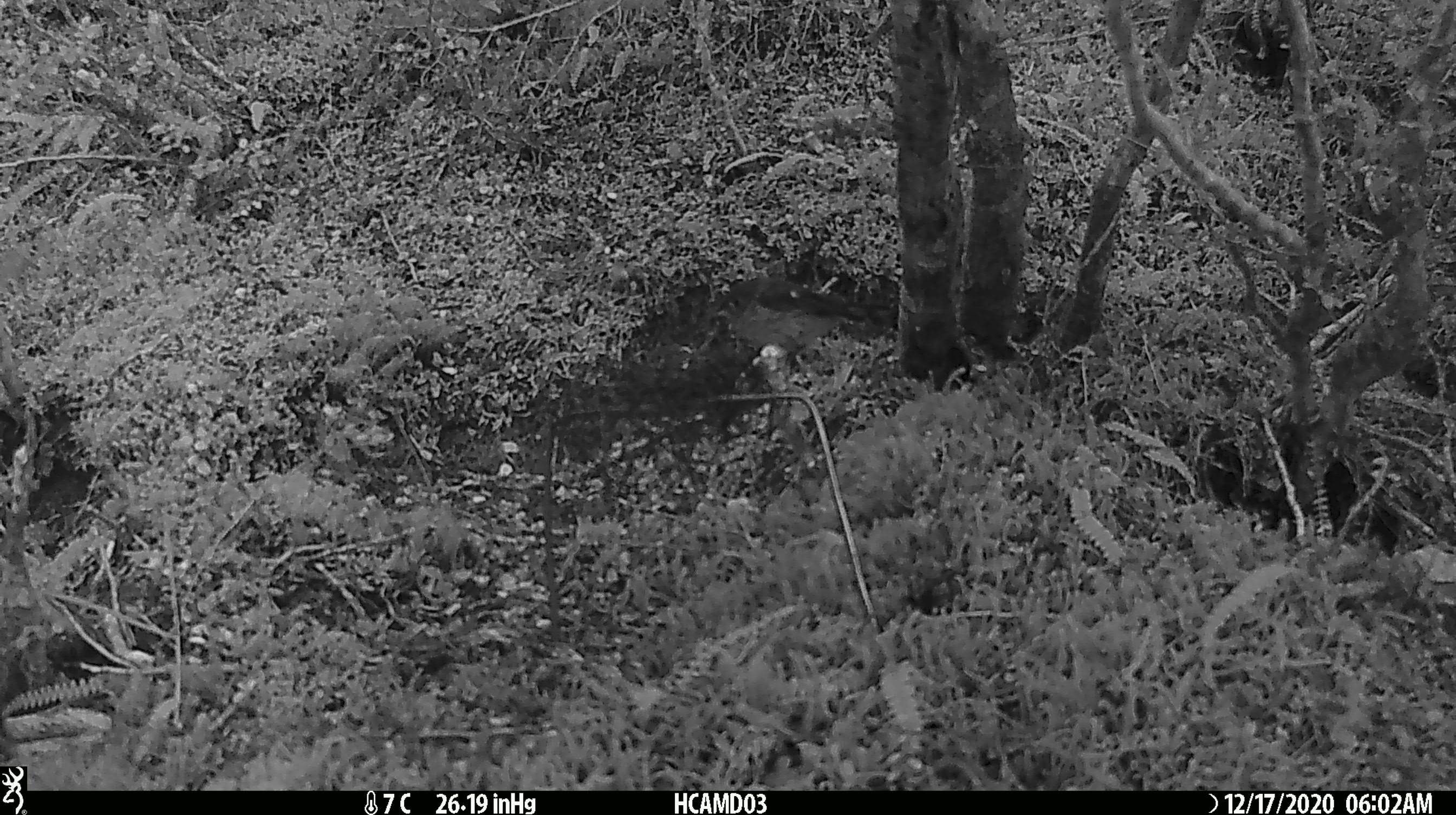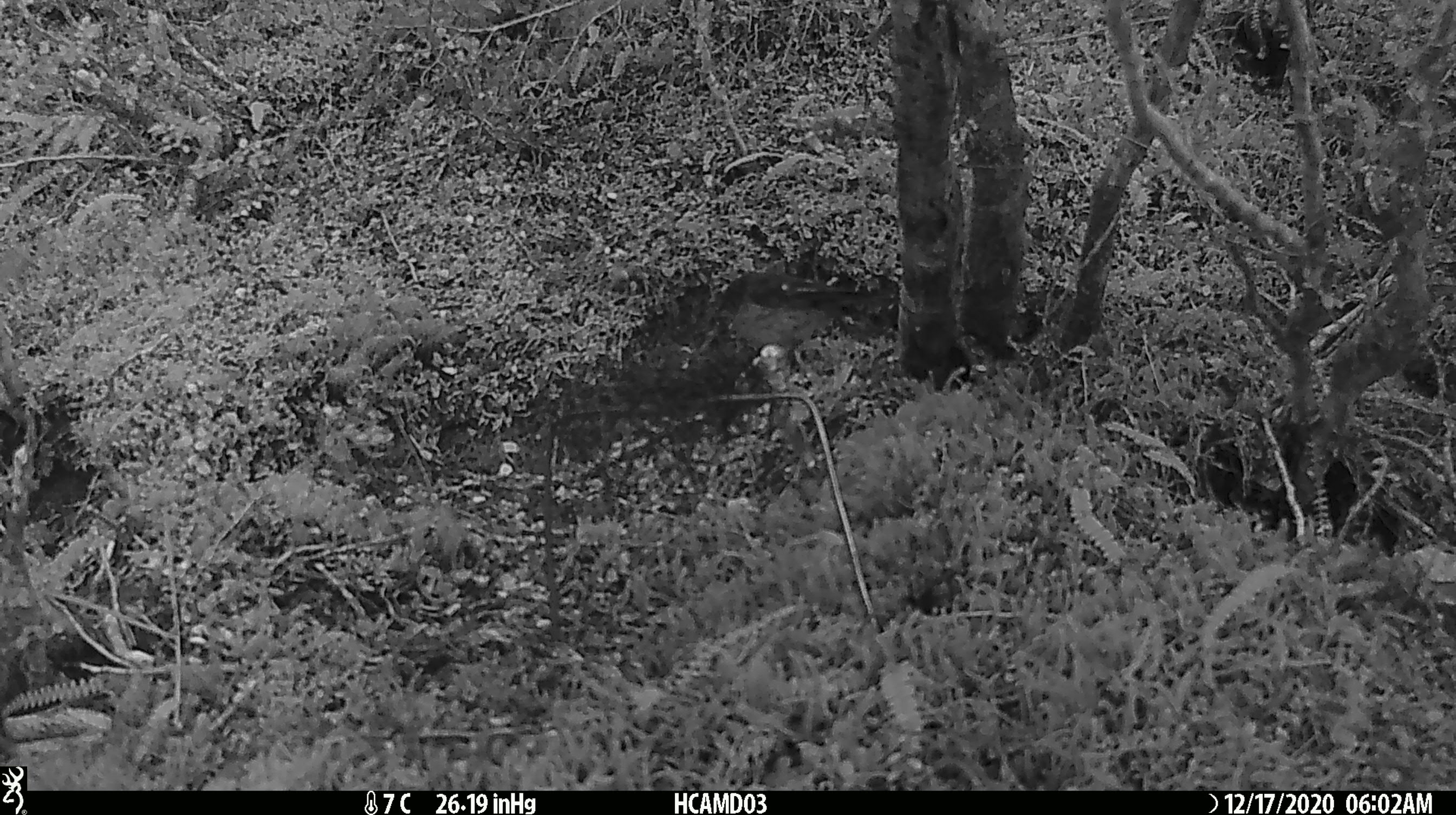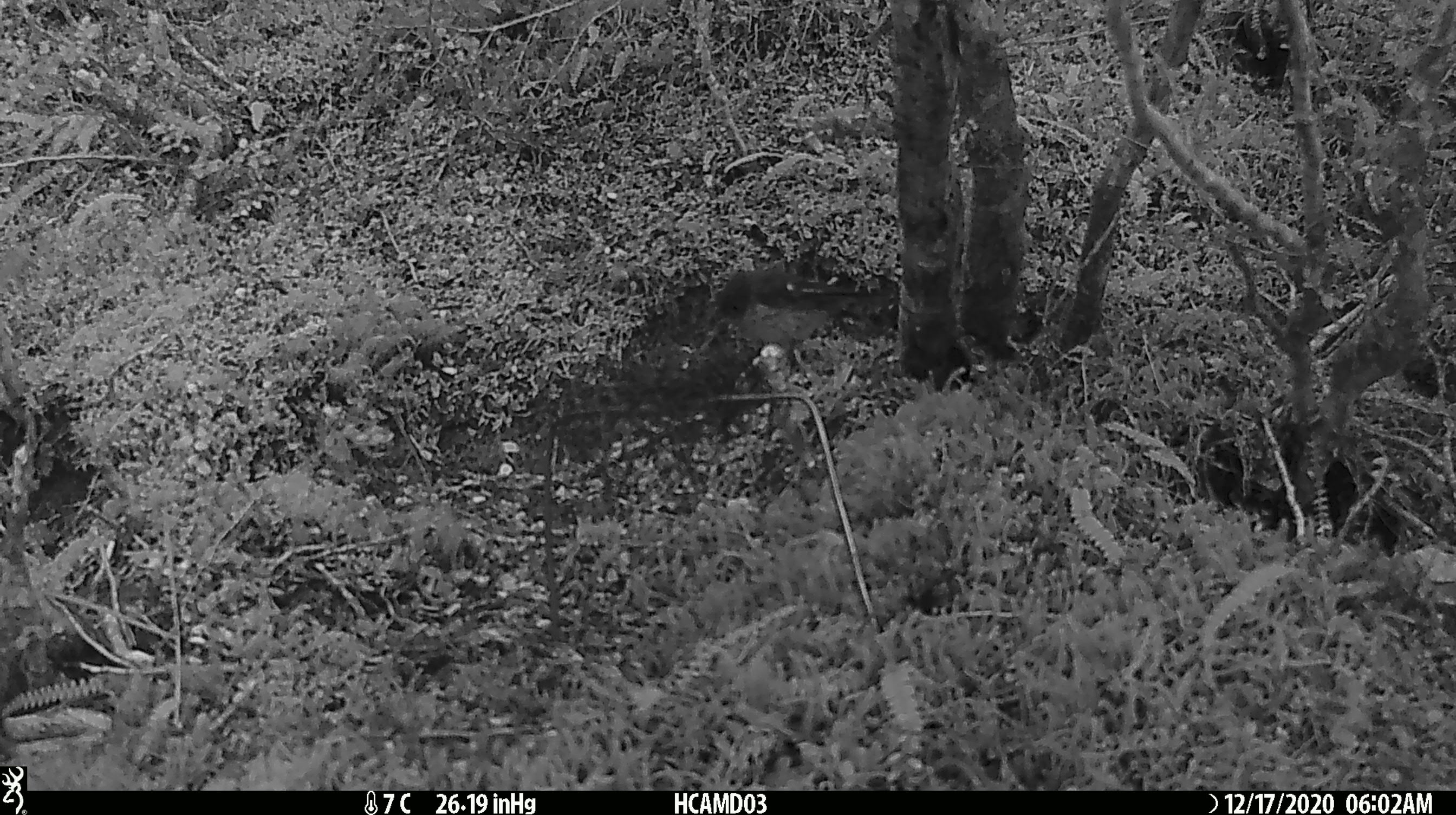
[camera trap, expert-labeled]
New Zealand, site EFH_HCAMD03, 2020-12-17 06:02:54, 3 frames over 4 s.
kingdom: Animalia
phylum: Chordata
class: Aves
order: Passeriformes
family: Petroicidae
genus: Petroica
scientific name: Petroica macrocephala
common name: tomtit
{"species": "tomtit (Petroica macrocephala)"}